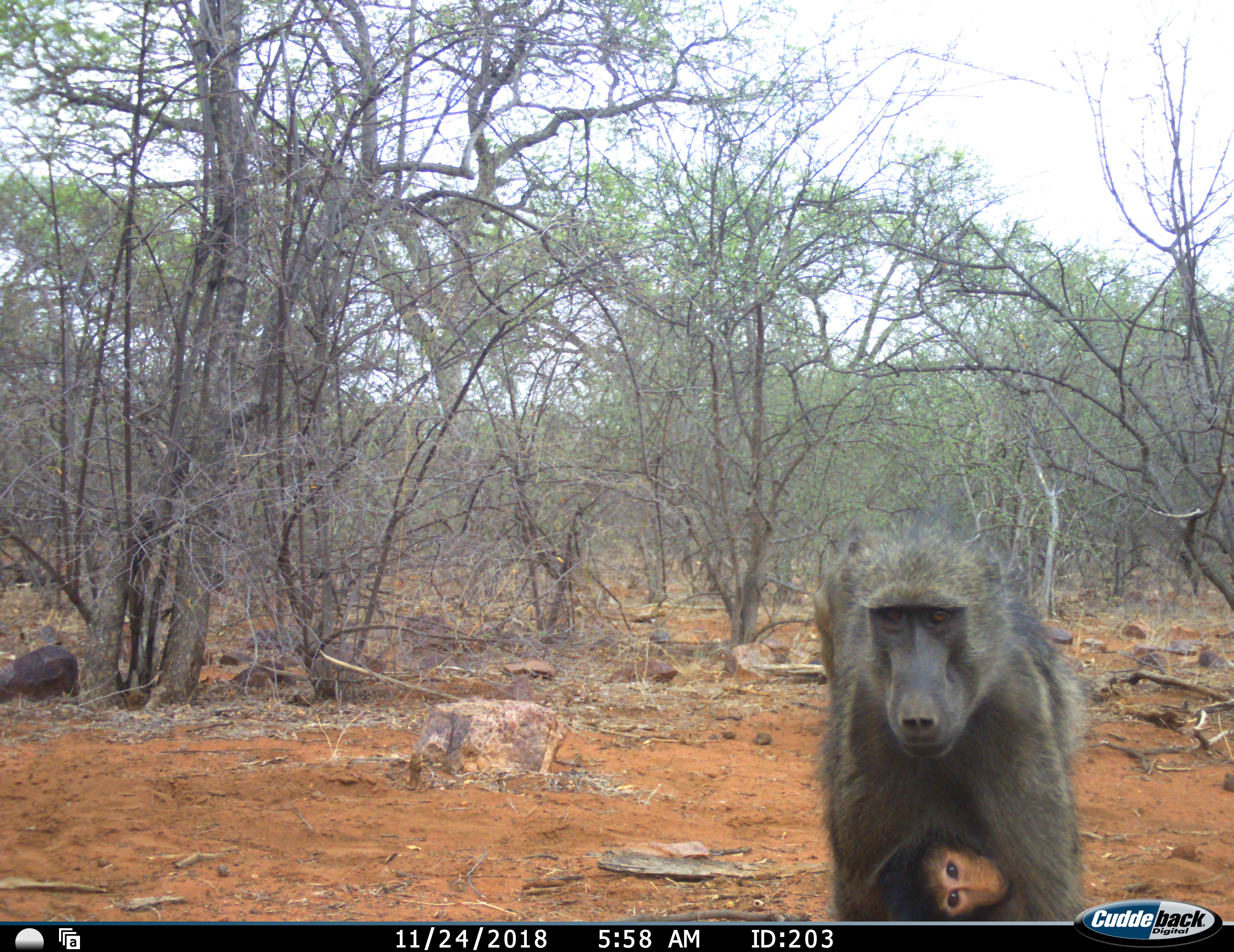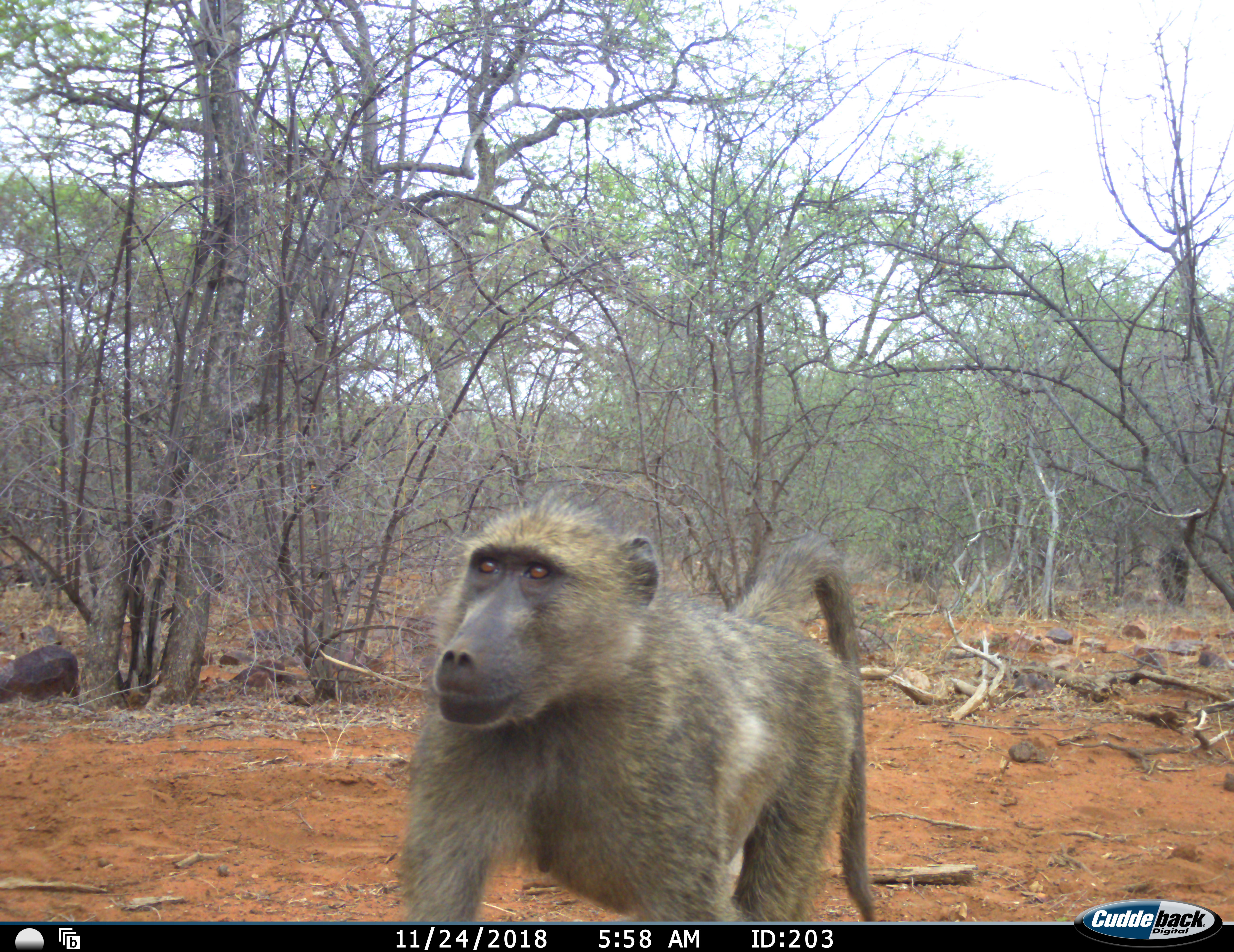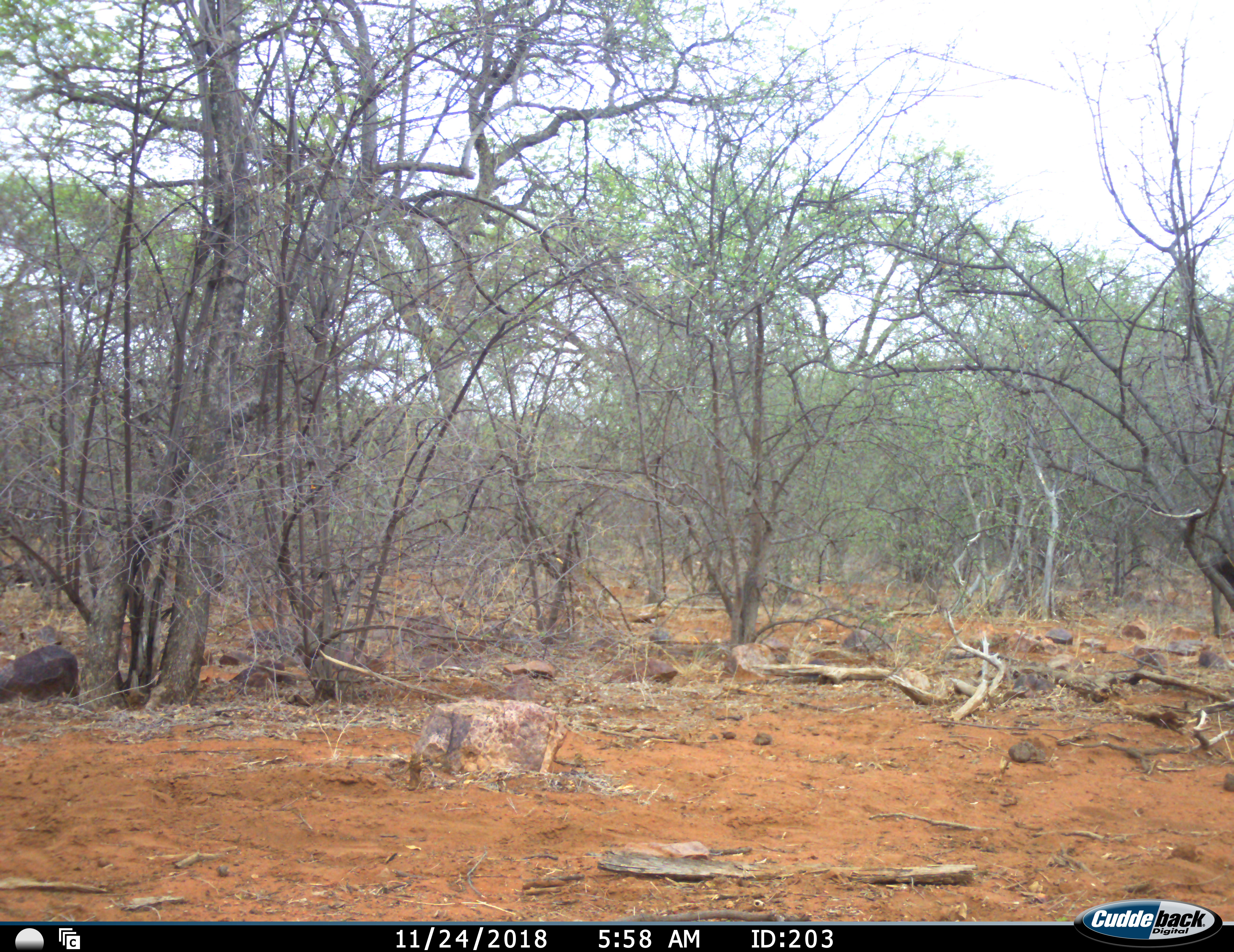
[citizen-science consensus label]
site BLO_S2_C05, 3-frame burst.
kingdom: Animalia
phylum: Chordata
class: Mammalia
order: Primates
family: Cercopithecidae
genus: Papio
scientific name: Papio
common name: baboon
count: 3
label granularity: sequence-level